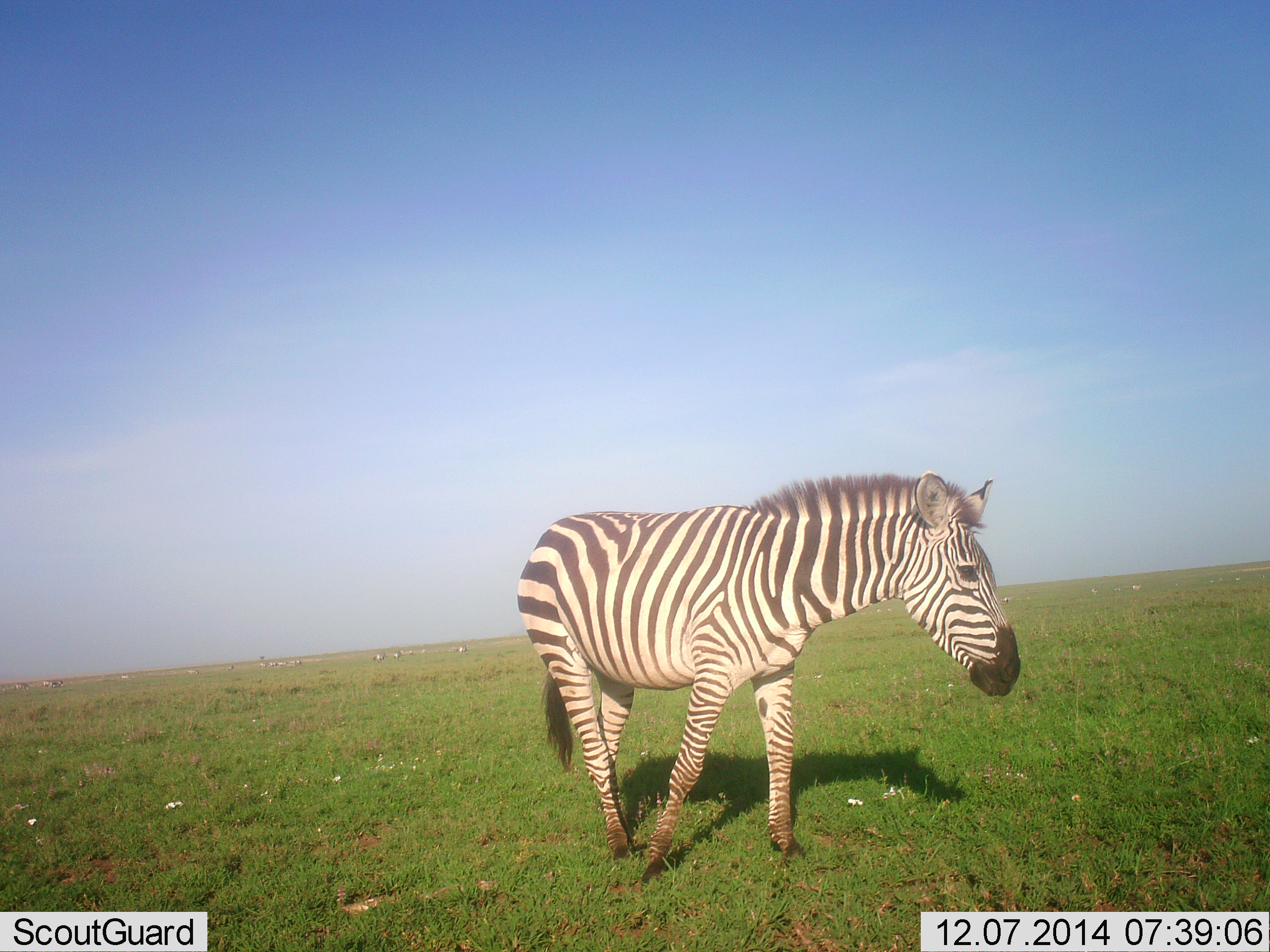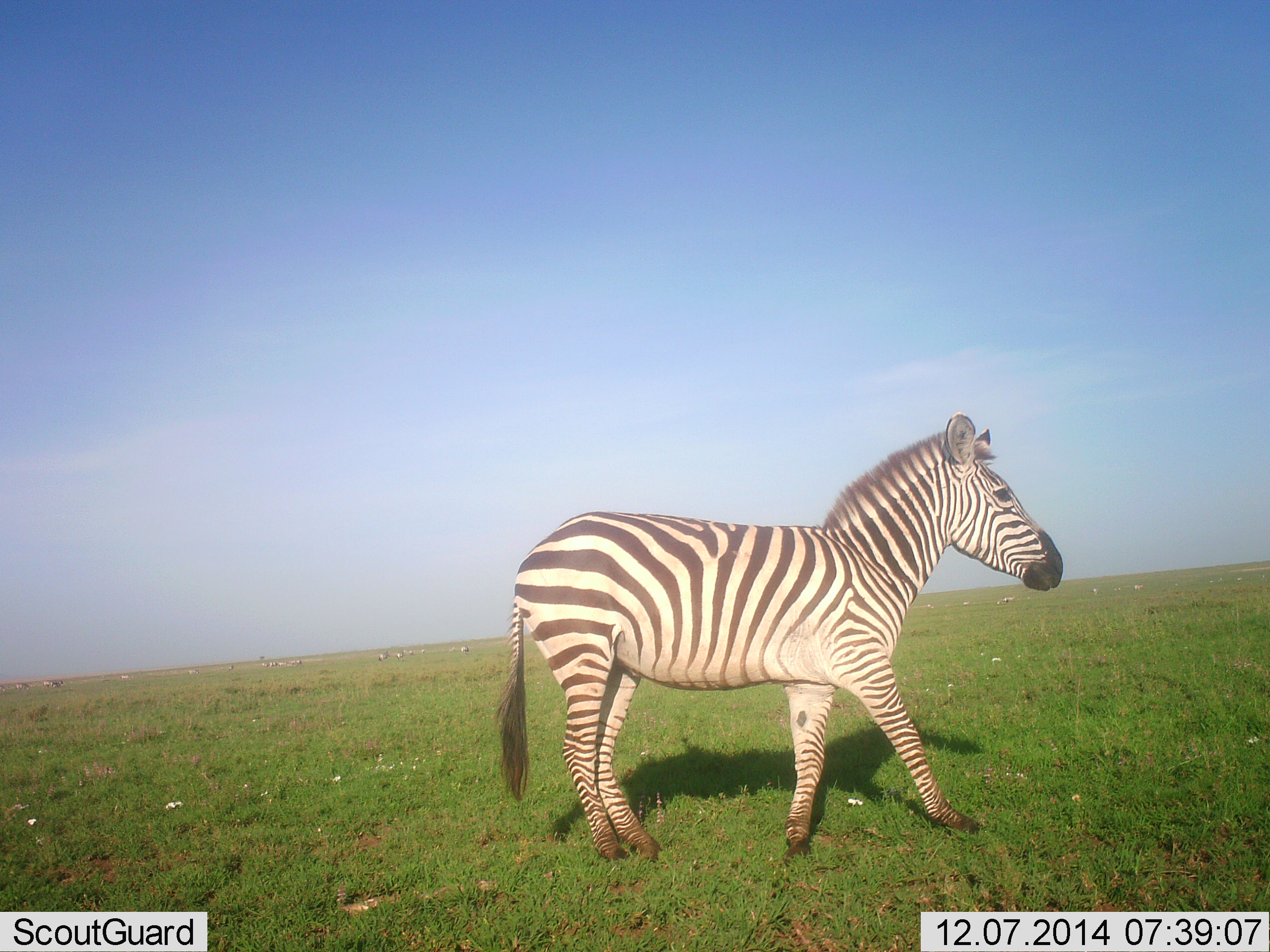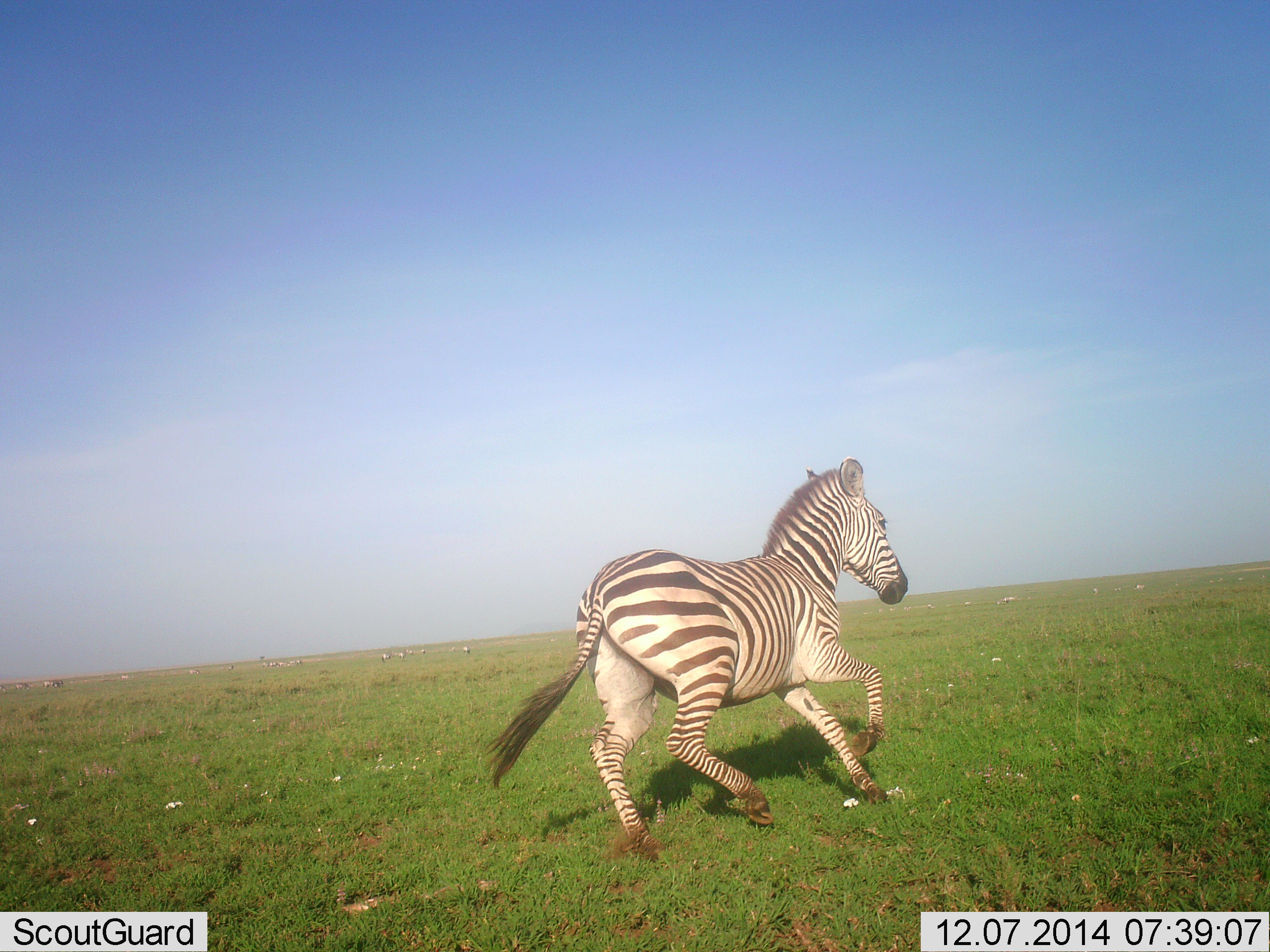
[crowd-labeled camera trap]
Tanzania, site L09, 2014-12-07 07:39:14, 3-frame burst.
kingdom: Animalia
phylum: Chordata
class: Mammalia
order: Perissodactyla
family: Equidae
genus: Equus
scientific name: Equus quagga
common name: plains zebra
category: zebra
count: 1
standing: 10%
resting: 0%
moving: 100%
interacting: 0%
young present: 0%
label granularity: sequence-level